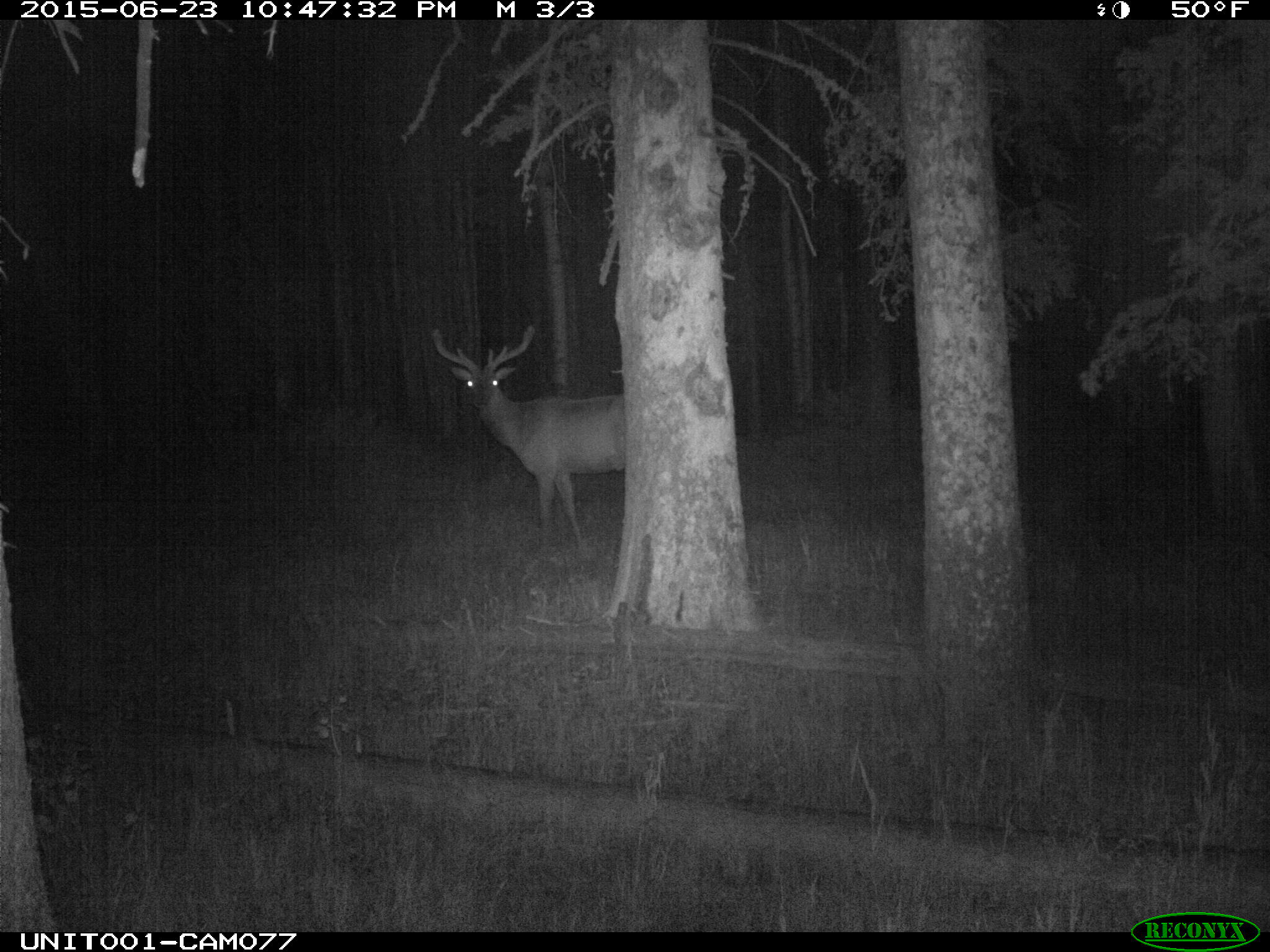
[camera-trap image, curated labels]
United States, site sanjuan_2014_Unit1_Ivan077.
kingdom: Animalia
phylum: Chordata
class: Mammalia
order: Artiodactyla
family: Cervidae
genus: Cervus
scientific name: Cervus elaphus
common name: red deer